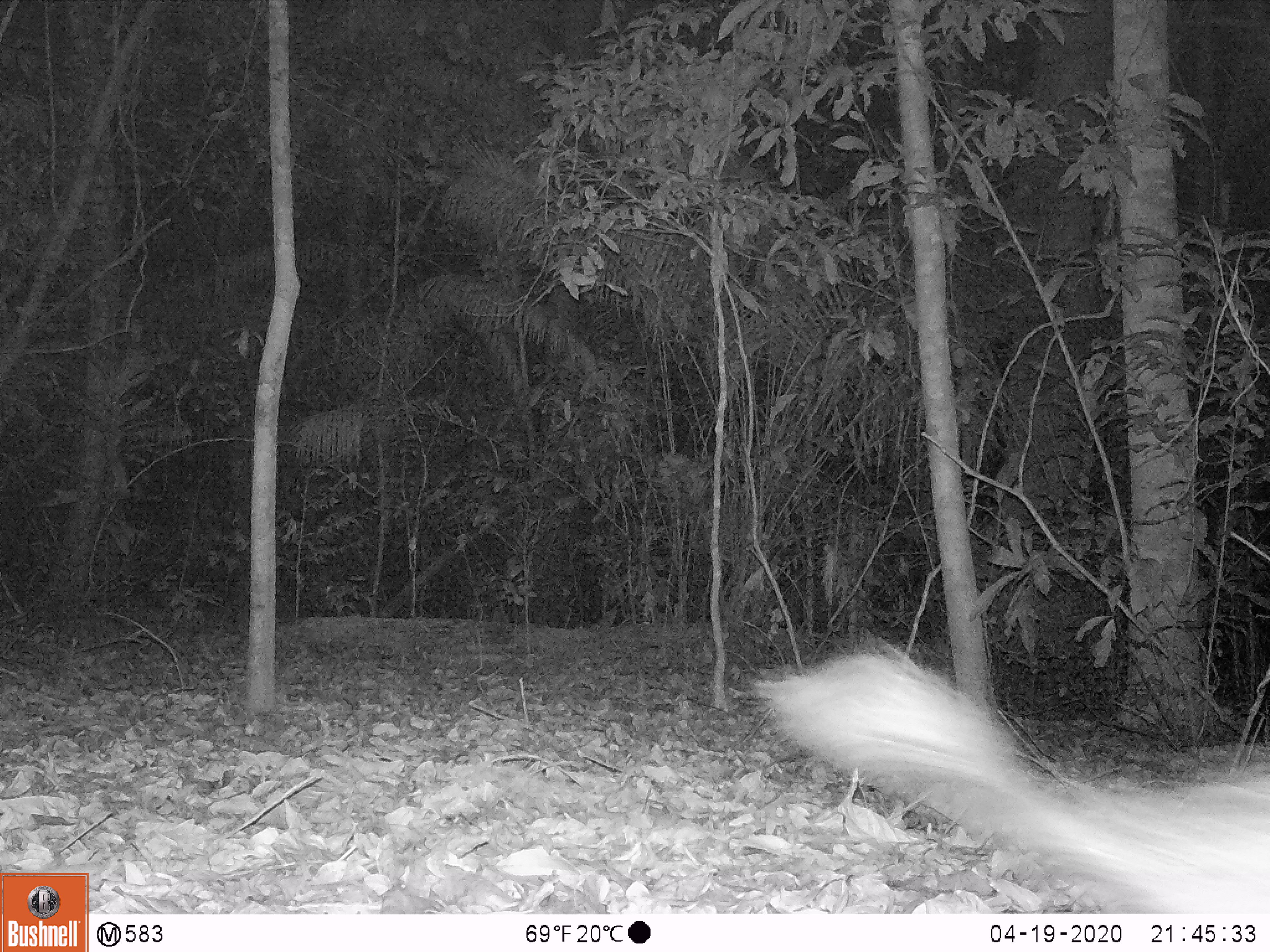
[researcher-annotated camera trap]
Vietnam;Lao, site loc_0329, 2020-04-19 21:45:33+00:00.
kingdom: Animalia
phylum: Chordata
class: Mammalia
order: Rodentia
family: Hystricidae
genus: Atherurus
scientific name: Atherurus macrourus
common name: asiatic brush-tailed porcupine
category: asiatic brush tailed porcupine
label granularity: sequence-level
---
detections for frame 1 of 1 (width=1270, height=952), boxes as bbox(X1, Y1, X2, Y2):
asiatic brush tailed porcupine: bbox(748, 640, 1270, 913)